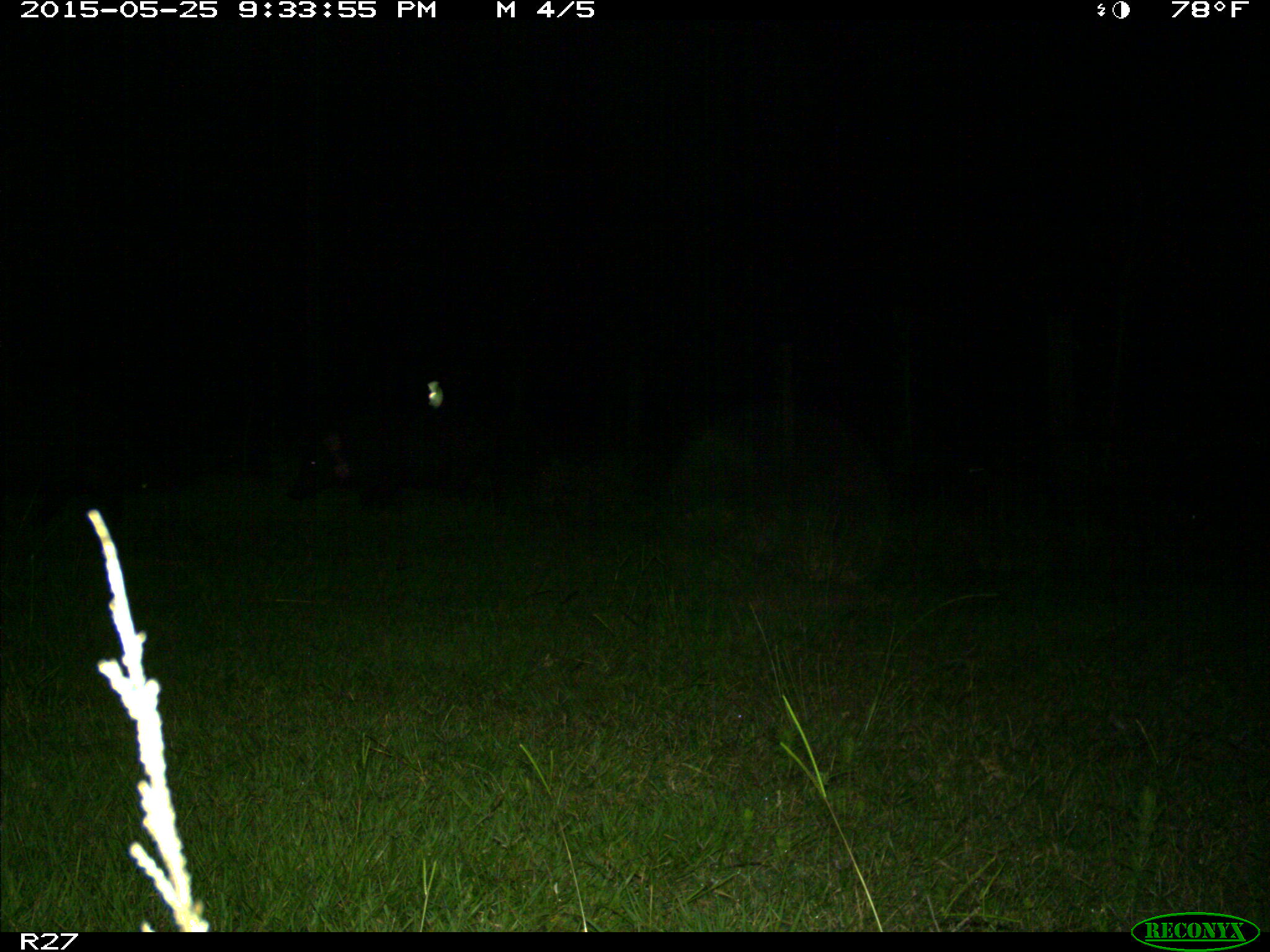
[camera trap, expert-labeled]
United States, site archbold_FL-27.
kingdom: Animalia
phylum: Chordata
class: Mammalia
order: Artiodactyla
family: Suidae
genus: Sus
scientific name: Sus scrofa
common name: wild boar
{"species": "Sus scrofa (wild boar)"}